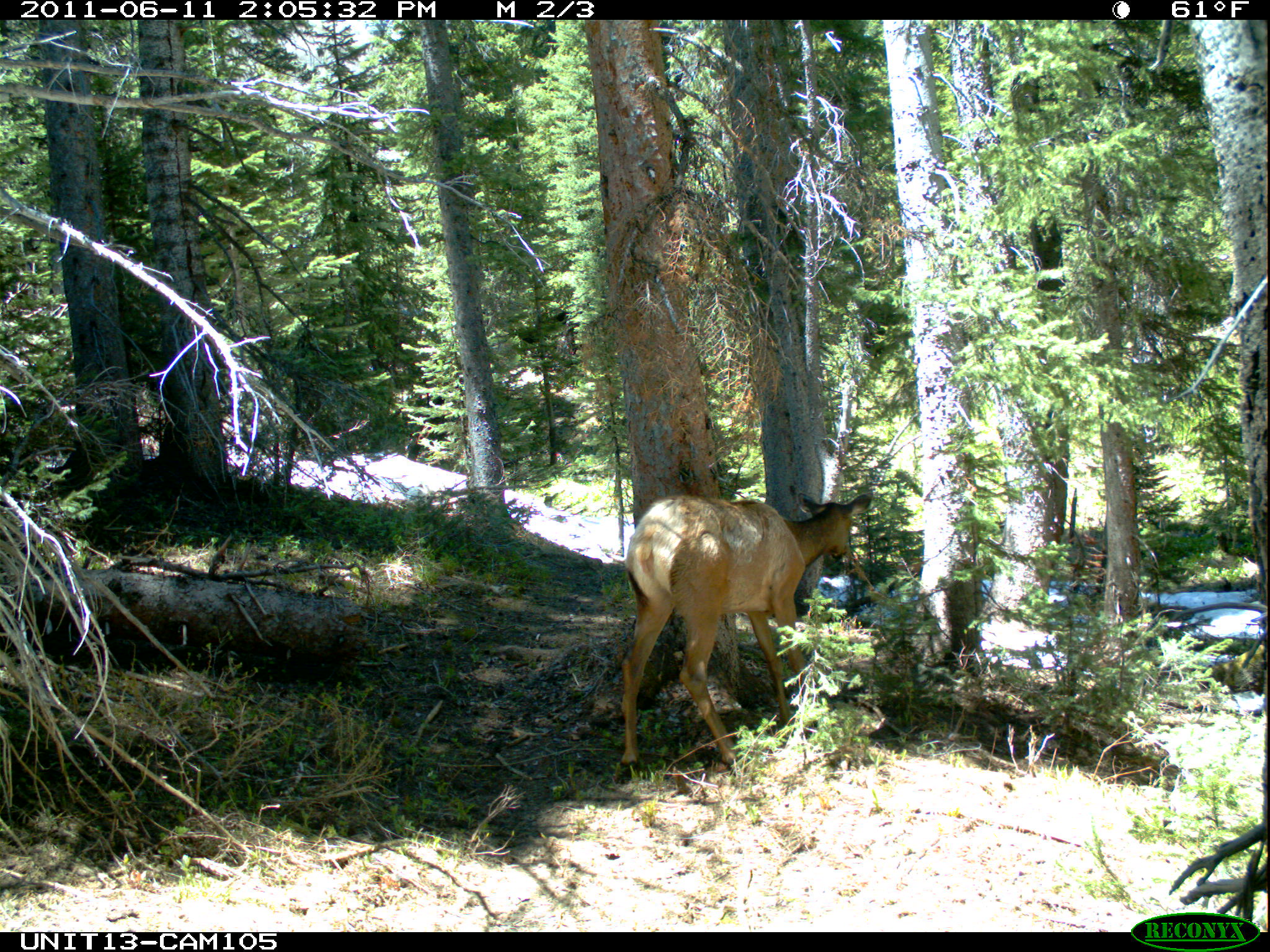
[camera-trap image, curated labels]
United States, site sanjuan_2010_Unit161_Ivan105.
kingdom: Animalia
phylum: Chordata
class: Mammalia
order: Artiodactyla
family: Cervidae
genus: Cervus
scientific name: Cervus elaphus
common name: red deer